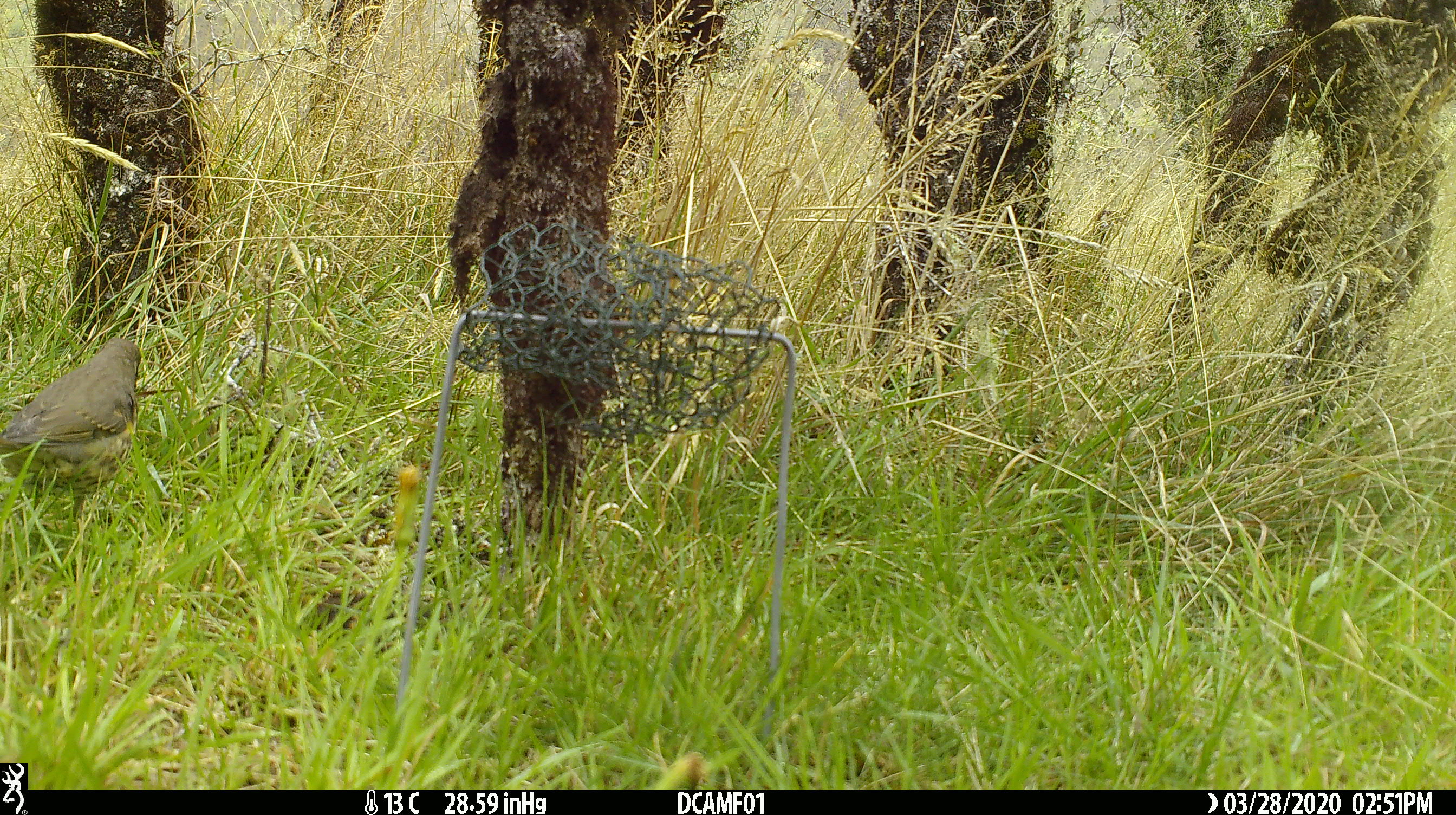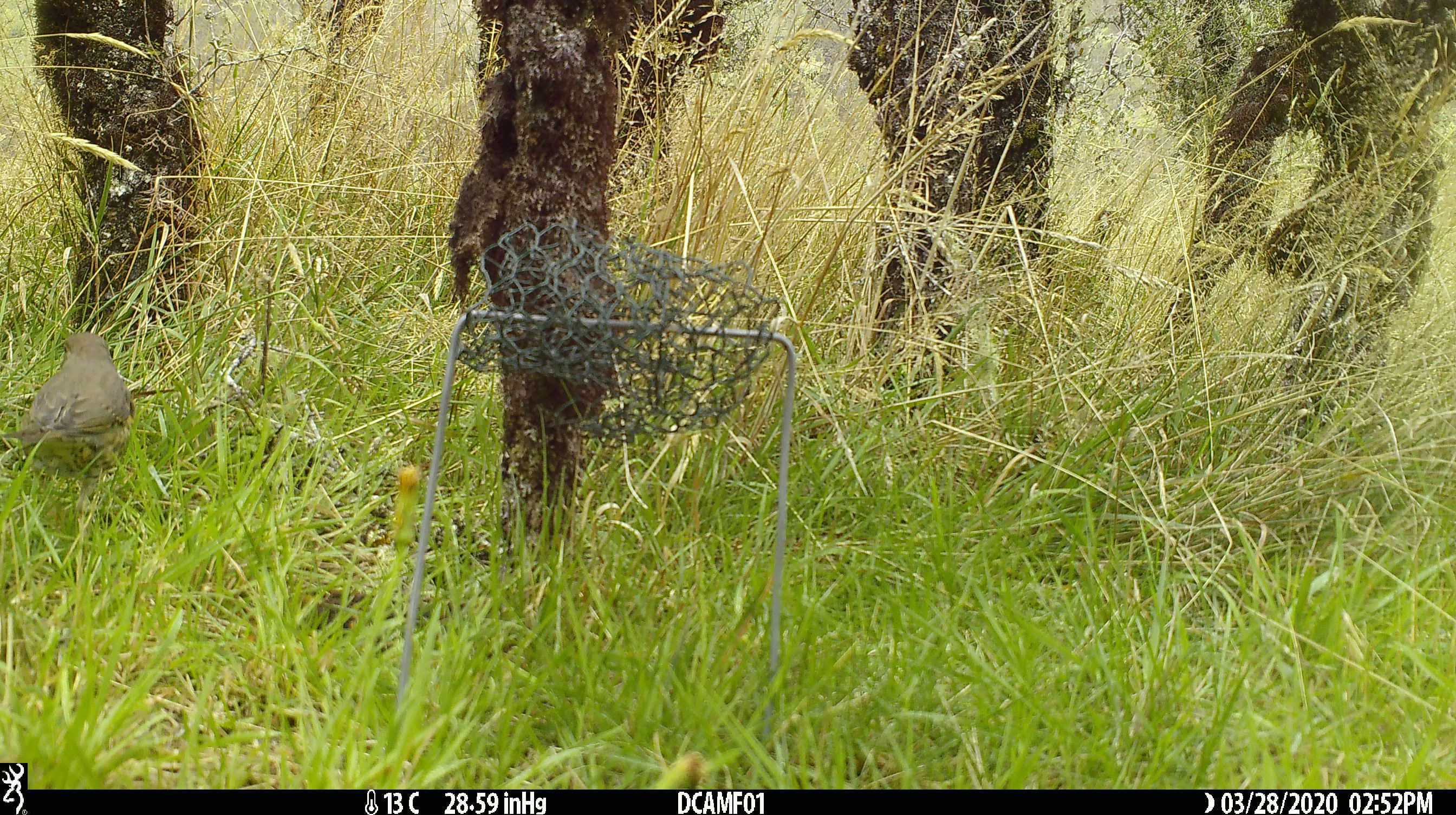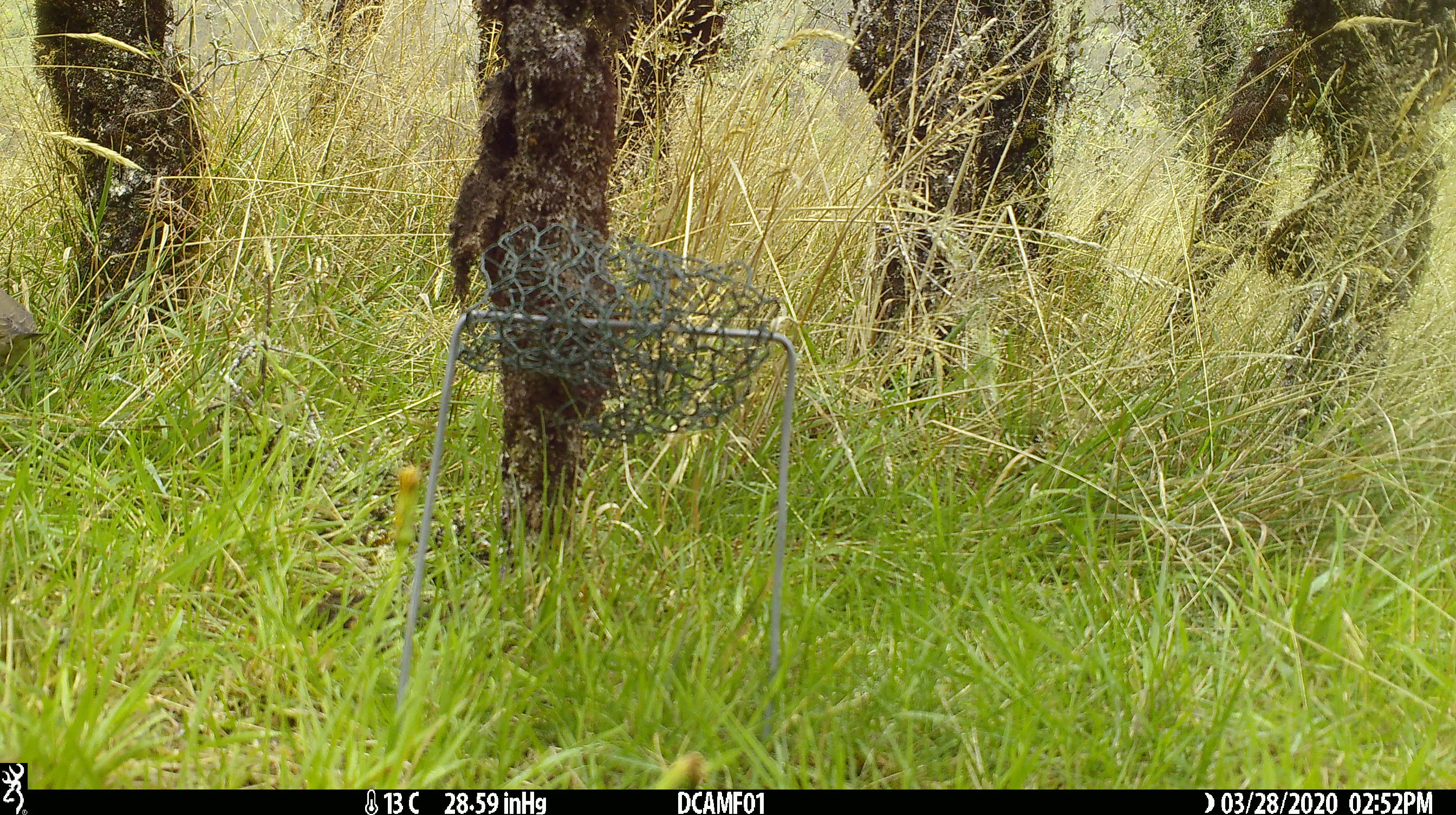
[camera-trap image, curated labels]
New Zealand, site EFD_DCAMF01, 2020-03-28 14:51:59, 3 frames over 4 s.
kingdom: Animalia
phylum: Chordata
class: Aves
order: Passeriformes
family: Turdidae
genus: Turdus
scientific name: Turdus philomelos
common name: song thrush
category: thrush